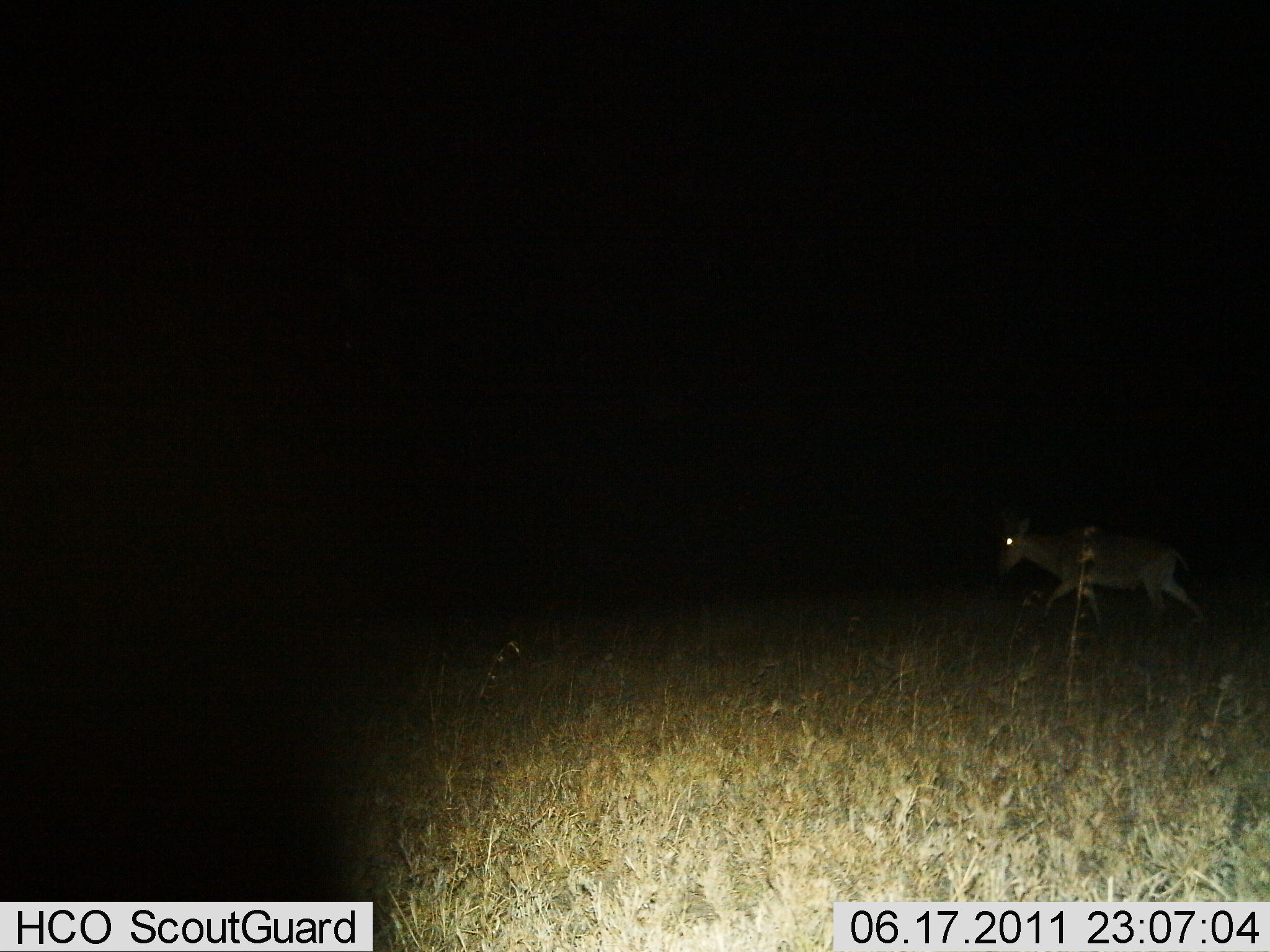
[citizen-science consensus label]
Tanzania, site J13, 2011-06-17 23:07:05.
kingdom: Animalia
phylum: Chordata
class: Mammalia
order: Artiodactyla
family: Bovidae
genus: Redunca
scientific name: Redunca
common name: reedbuck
Reedbuck (Redunca), count 1. Behavior (volunteer vote fractions): standing 0%, resting 0%, moving 100%, interacting 0%. Young present (vote fraction): 0%. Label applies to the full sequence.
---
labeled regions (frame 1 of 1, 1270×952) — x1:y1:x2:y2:
animal: 989:508:1209:636